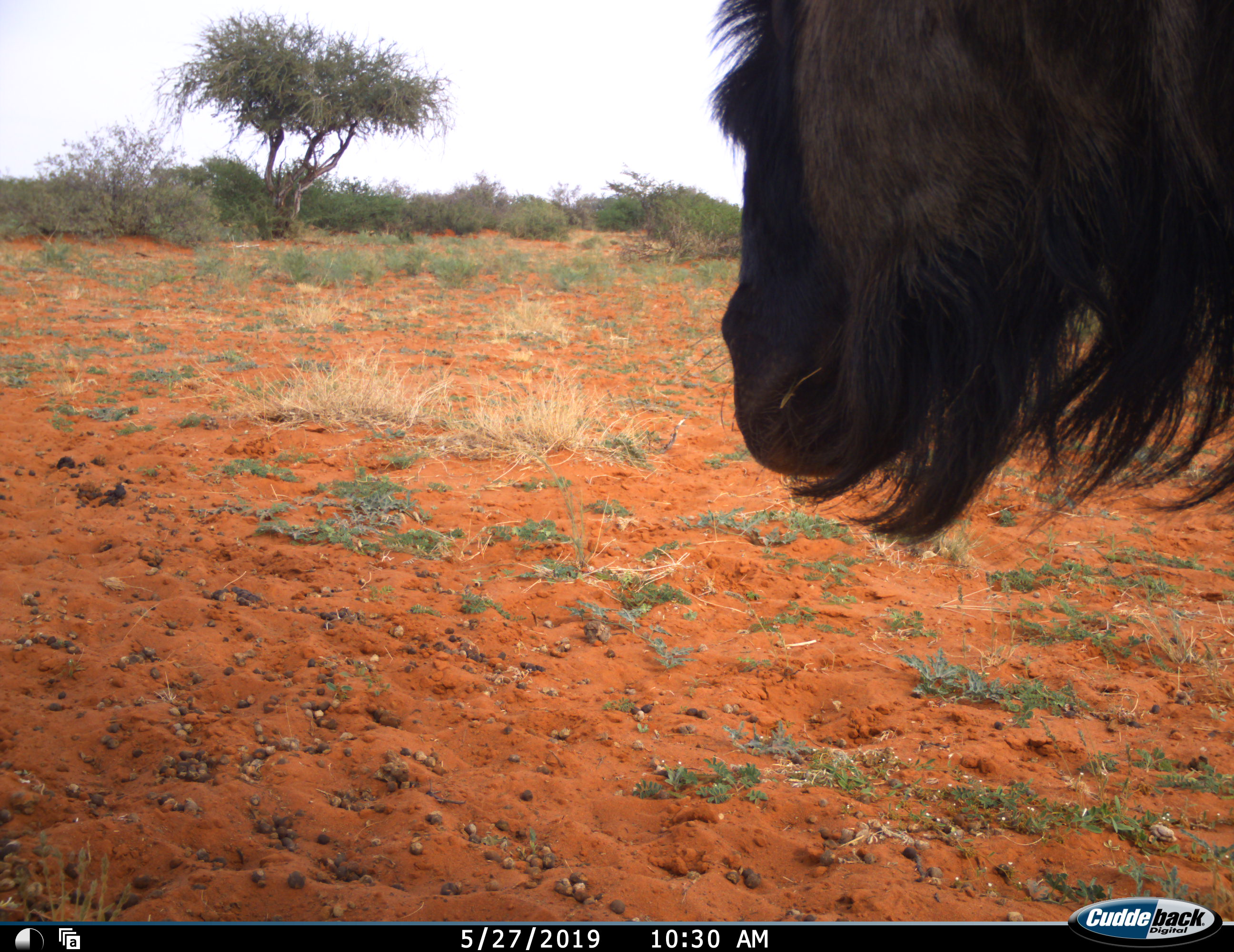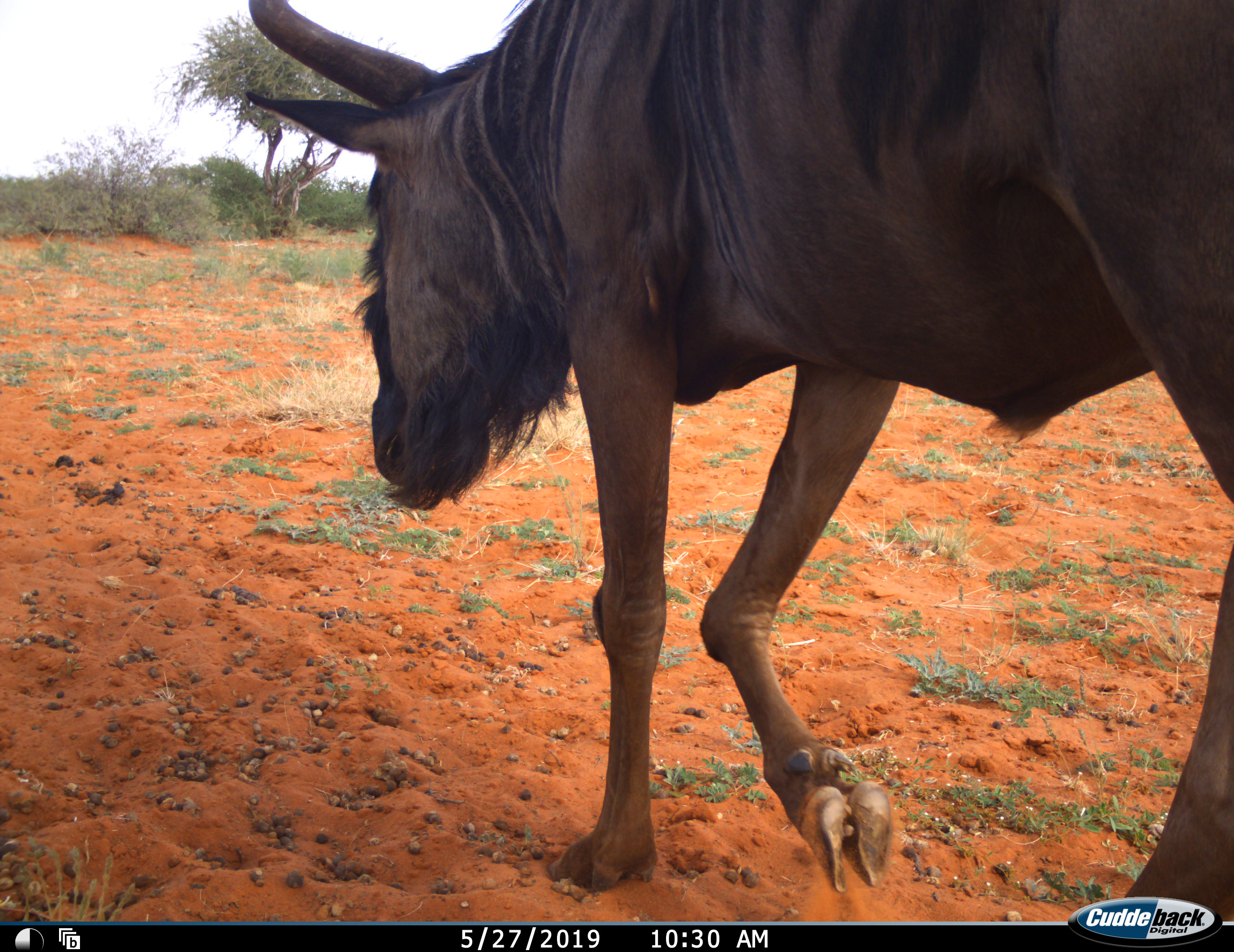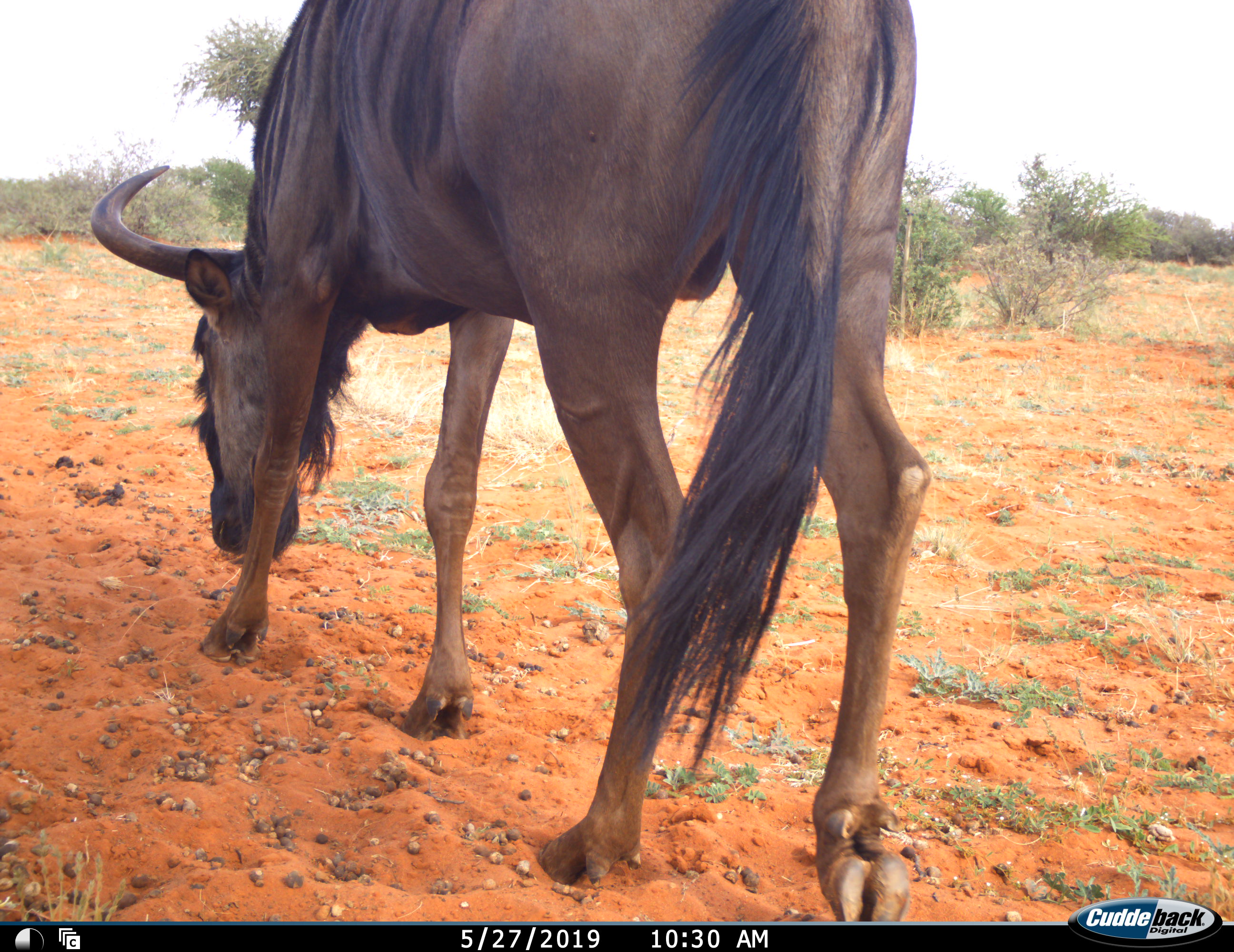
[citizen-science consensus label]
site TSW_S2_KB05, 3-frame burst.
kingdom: Animalia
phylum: Chordata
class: Mammalia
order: Artiodactyla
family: Bovidae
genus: Connochaetes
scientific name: Connochaetes taurinus taurinus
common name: blue wildebeest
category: wildebeestblue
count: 1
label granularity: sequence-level